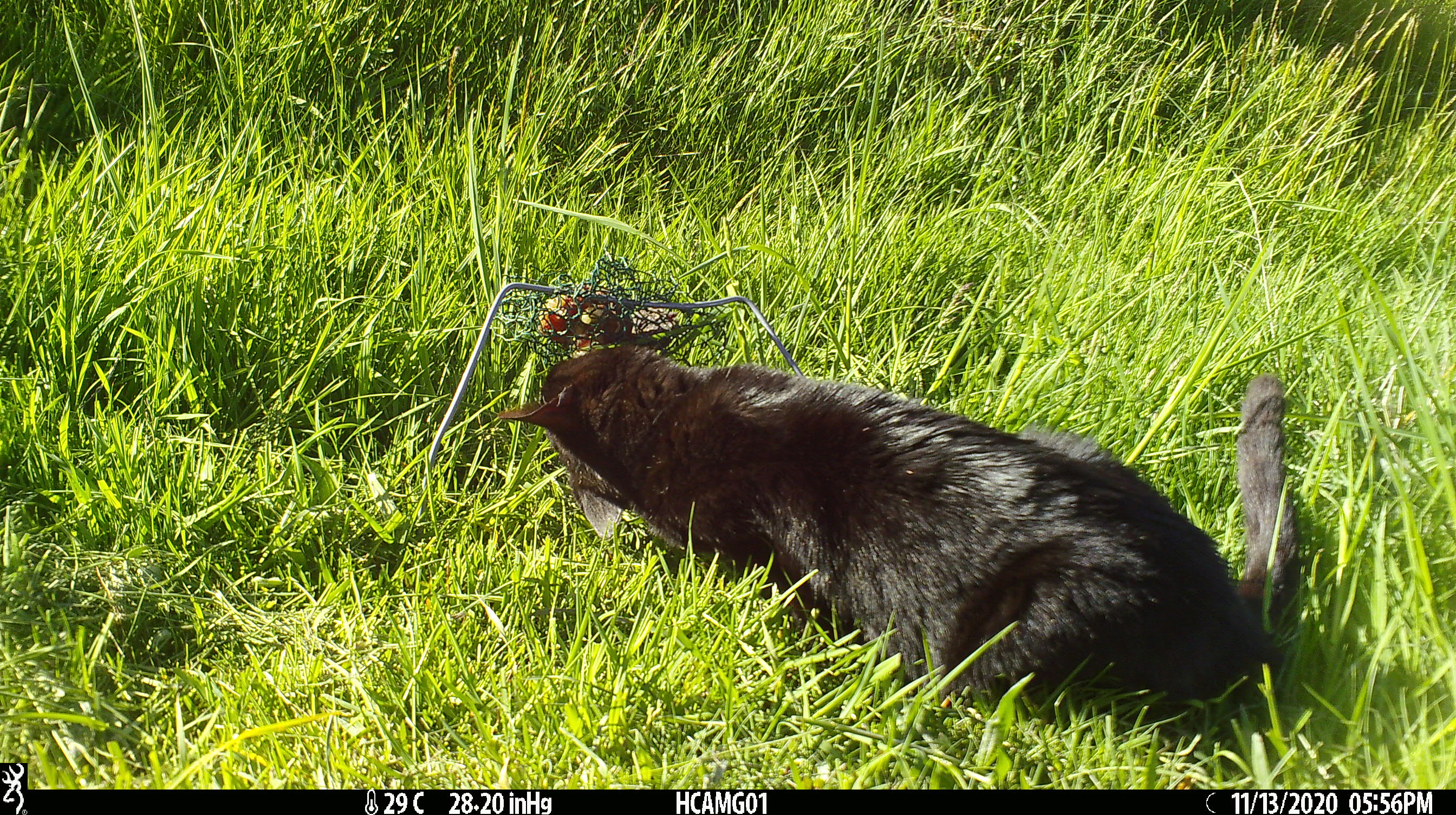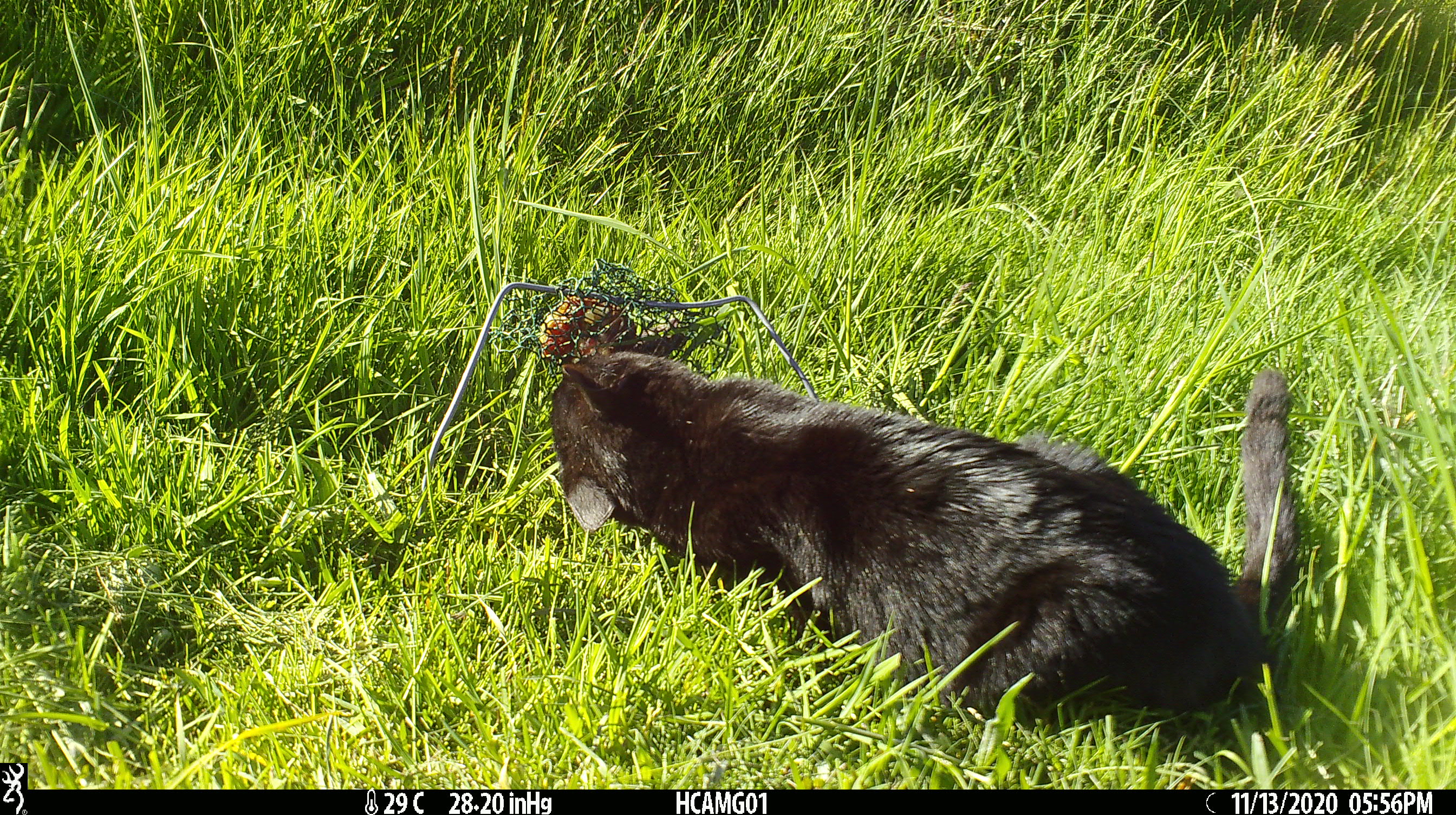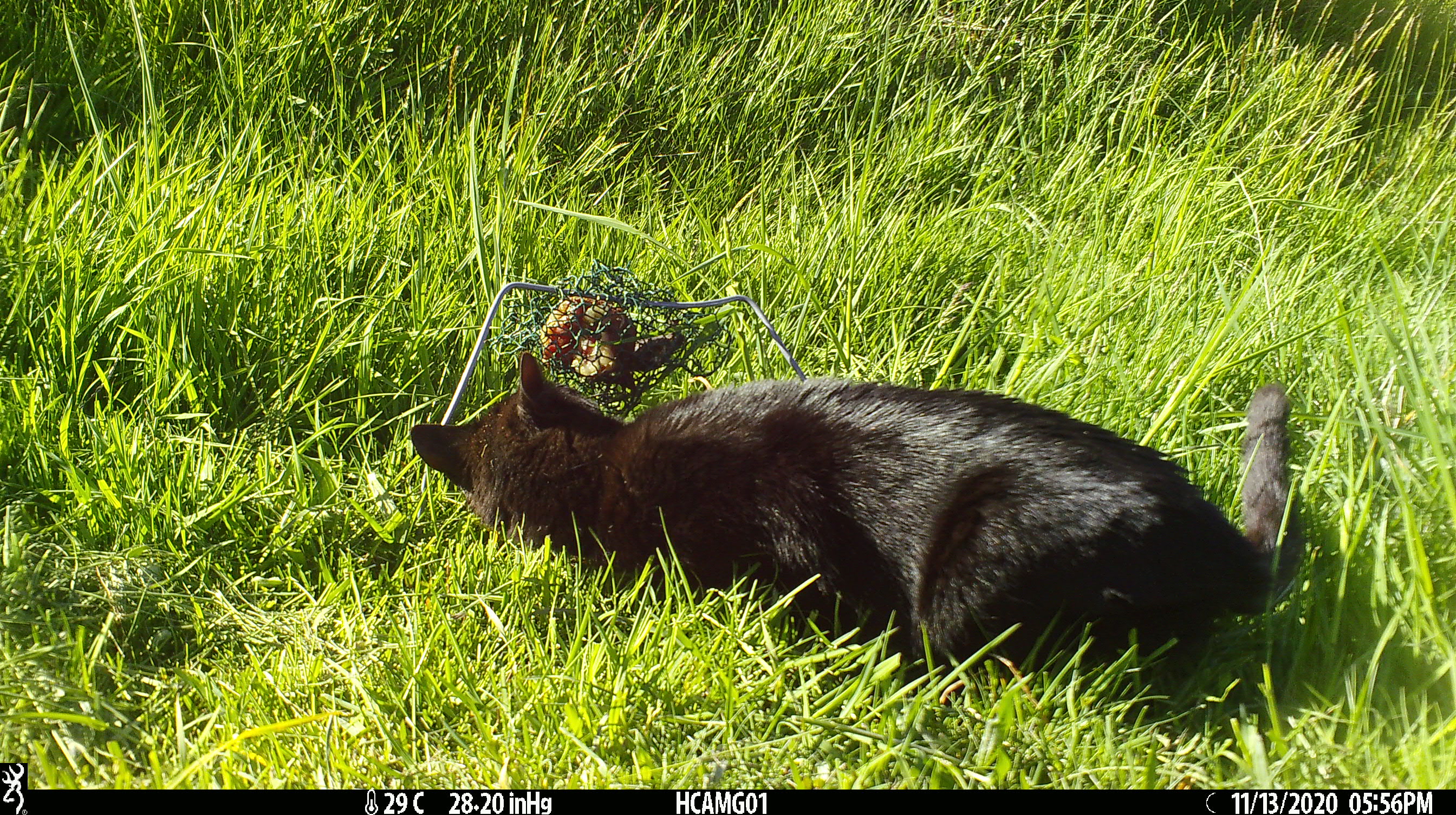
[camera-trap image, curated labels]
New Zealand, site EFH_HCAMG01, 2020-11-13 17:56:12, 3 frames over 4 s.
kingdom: Animalia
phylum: Chordata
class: Mammalia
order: Carnivora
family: Felidae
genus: Felis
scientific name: Felis catus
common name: domestic cat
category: cat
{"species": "cat (domestic cat) (Felis catus)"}